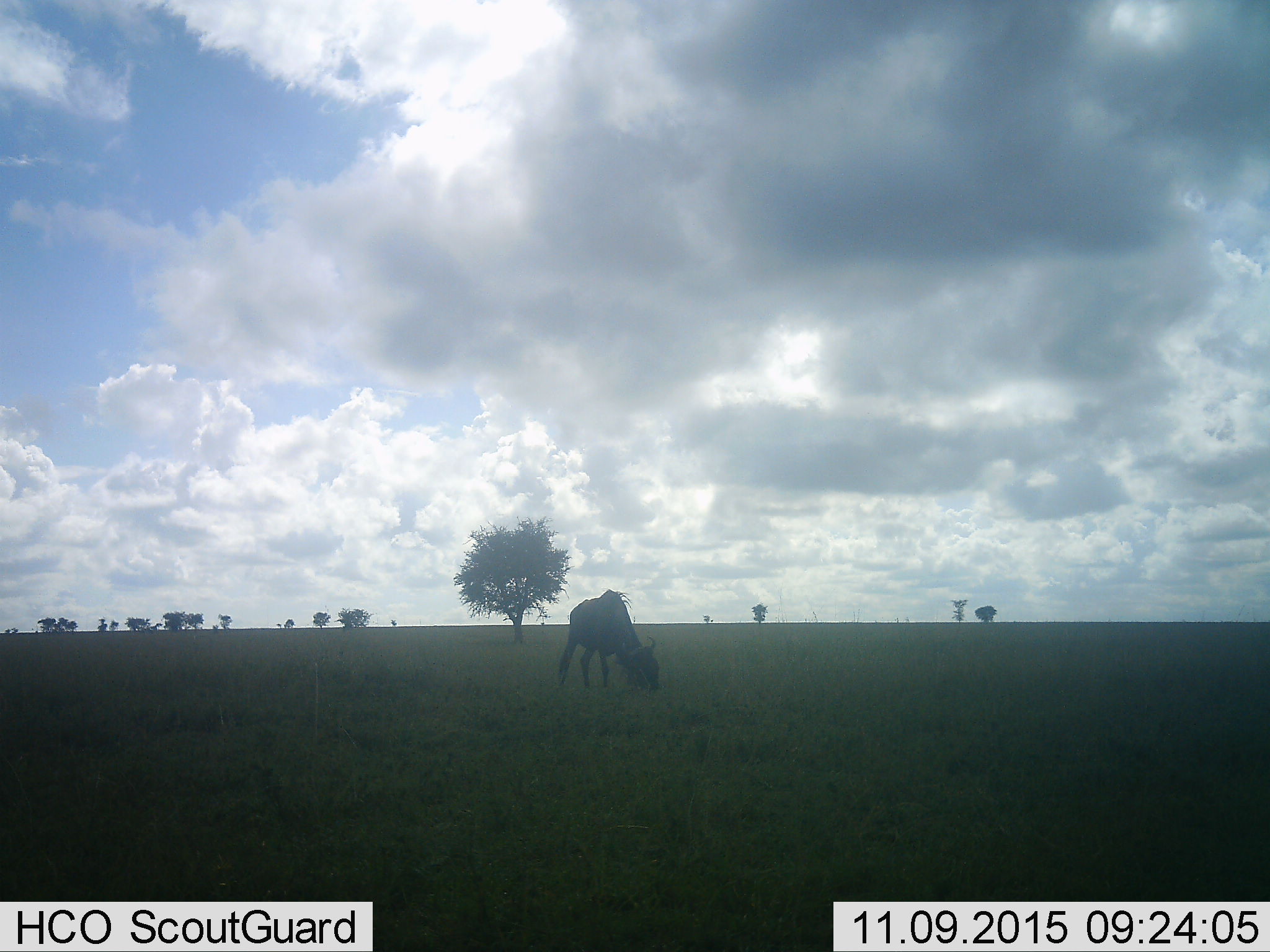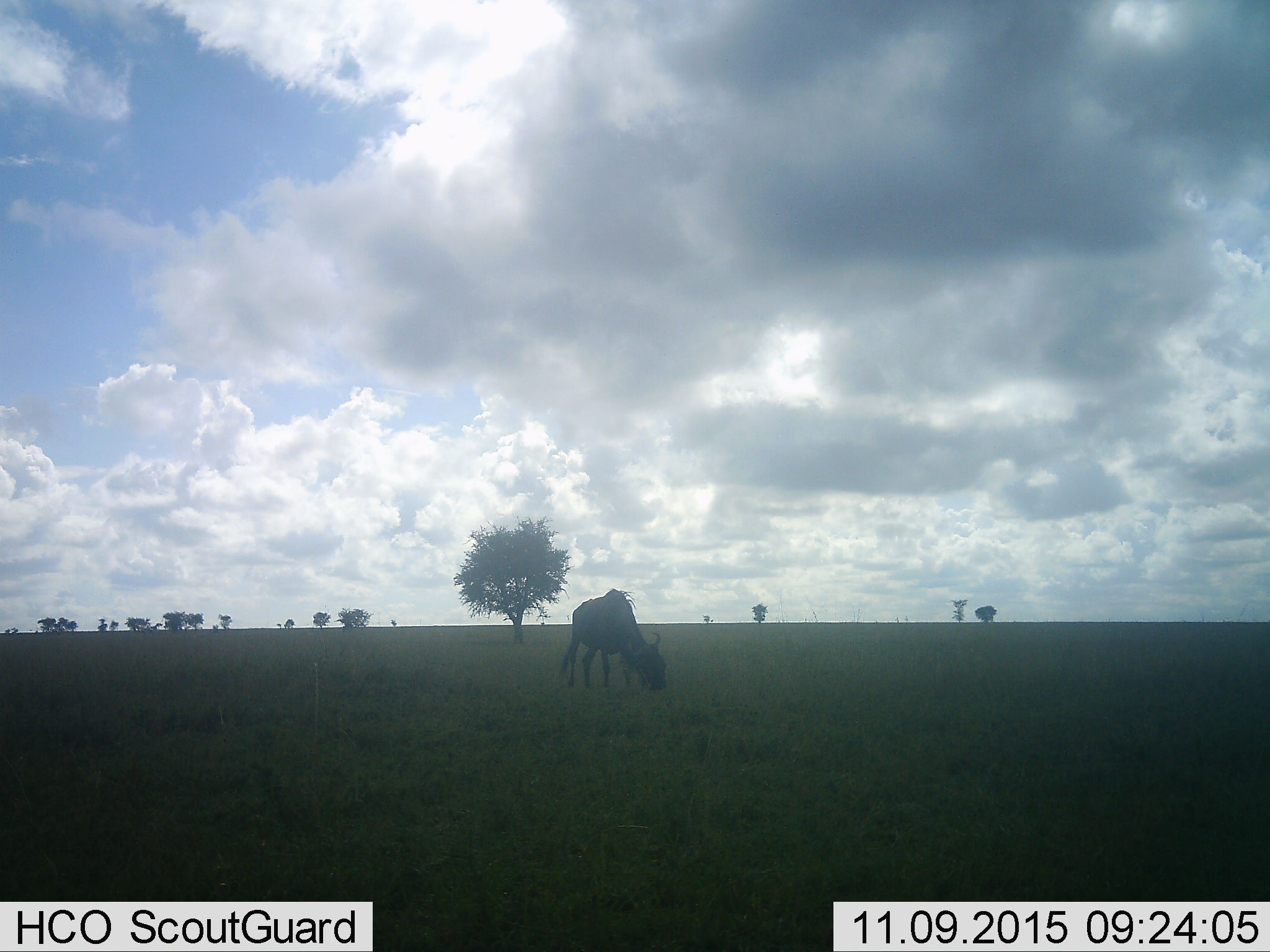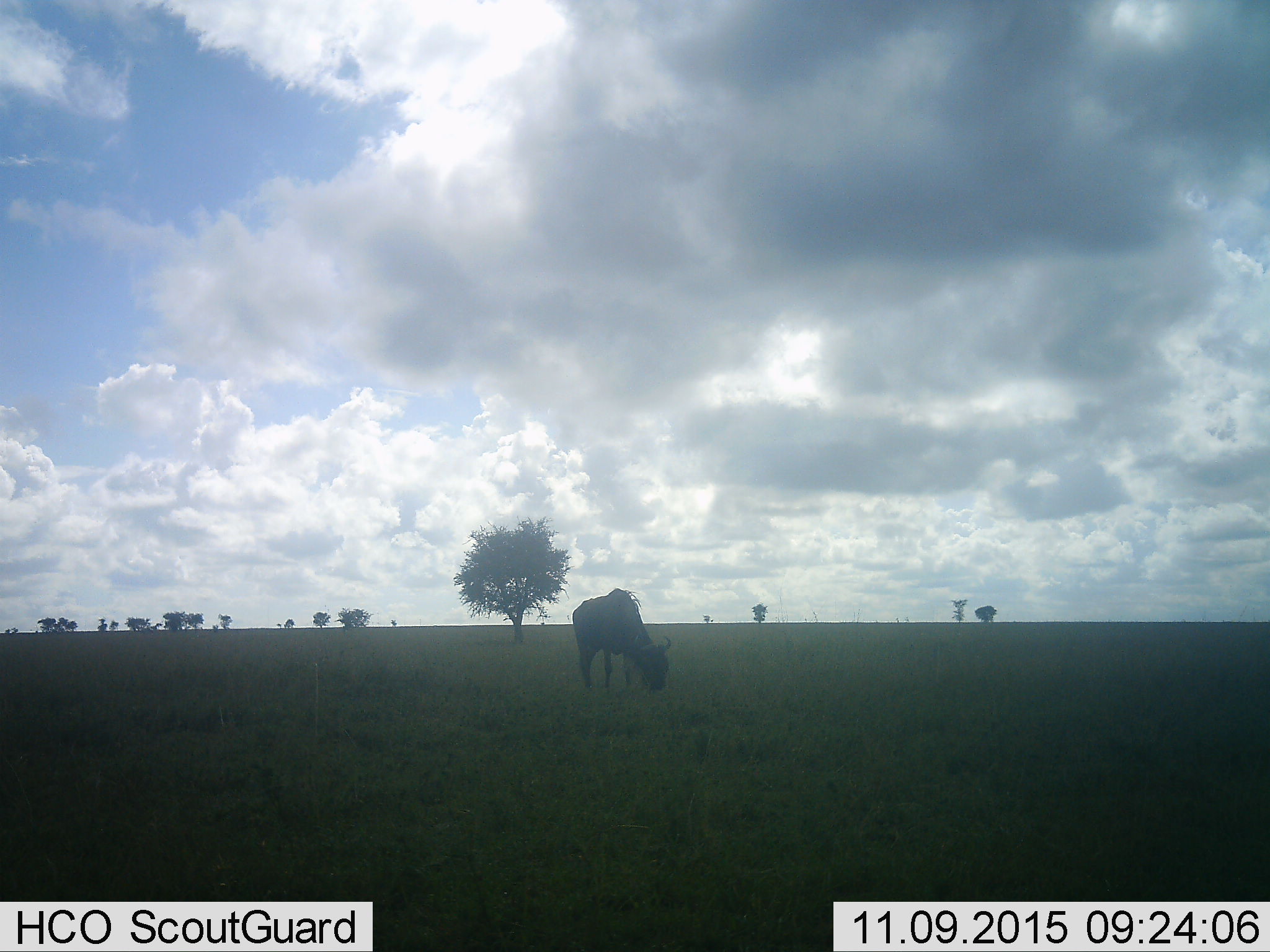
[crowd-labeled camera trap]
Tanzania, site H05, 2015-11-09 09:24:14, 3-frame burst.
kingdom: Animalia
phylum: Chordata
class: Mammalia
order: Artiodactyla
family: Bovidae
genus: Connochaetes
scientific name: Connochaetes taurinus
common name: blue wildebeest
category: wildebeest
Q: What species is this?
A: Wildebeest (blue wildebeest) (Connochaetes taurinus).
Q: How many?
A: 1.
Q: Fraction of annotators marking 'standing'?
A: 20%.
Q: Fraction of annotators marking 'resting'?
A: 0%.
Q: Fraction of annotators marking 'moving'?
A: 30%.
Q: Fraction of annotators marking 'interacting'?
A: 0%.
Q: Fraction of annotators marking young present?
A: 0%.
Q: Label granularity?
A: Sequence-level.